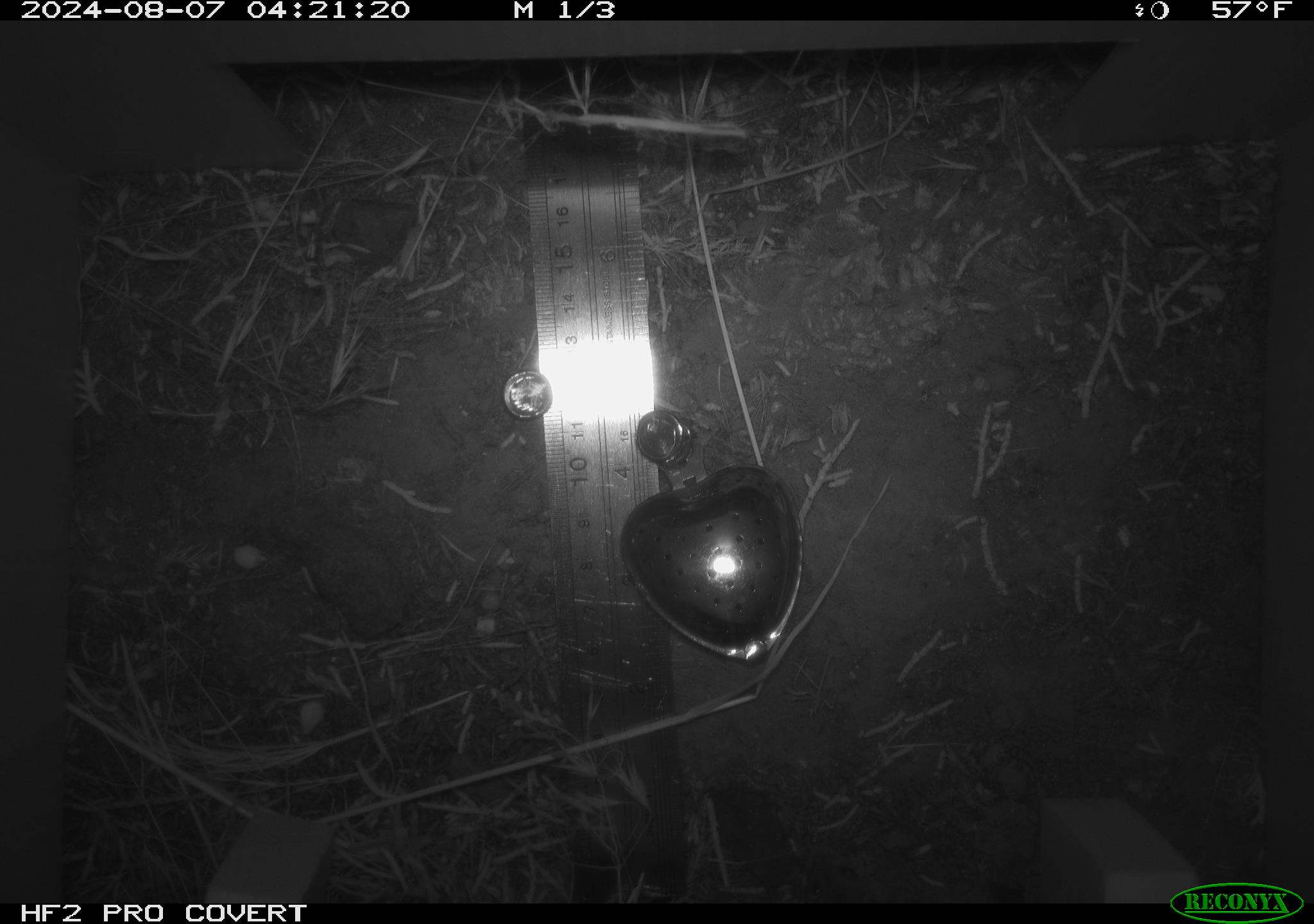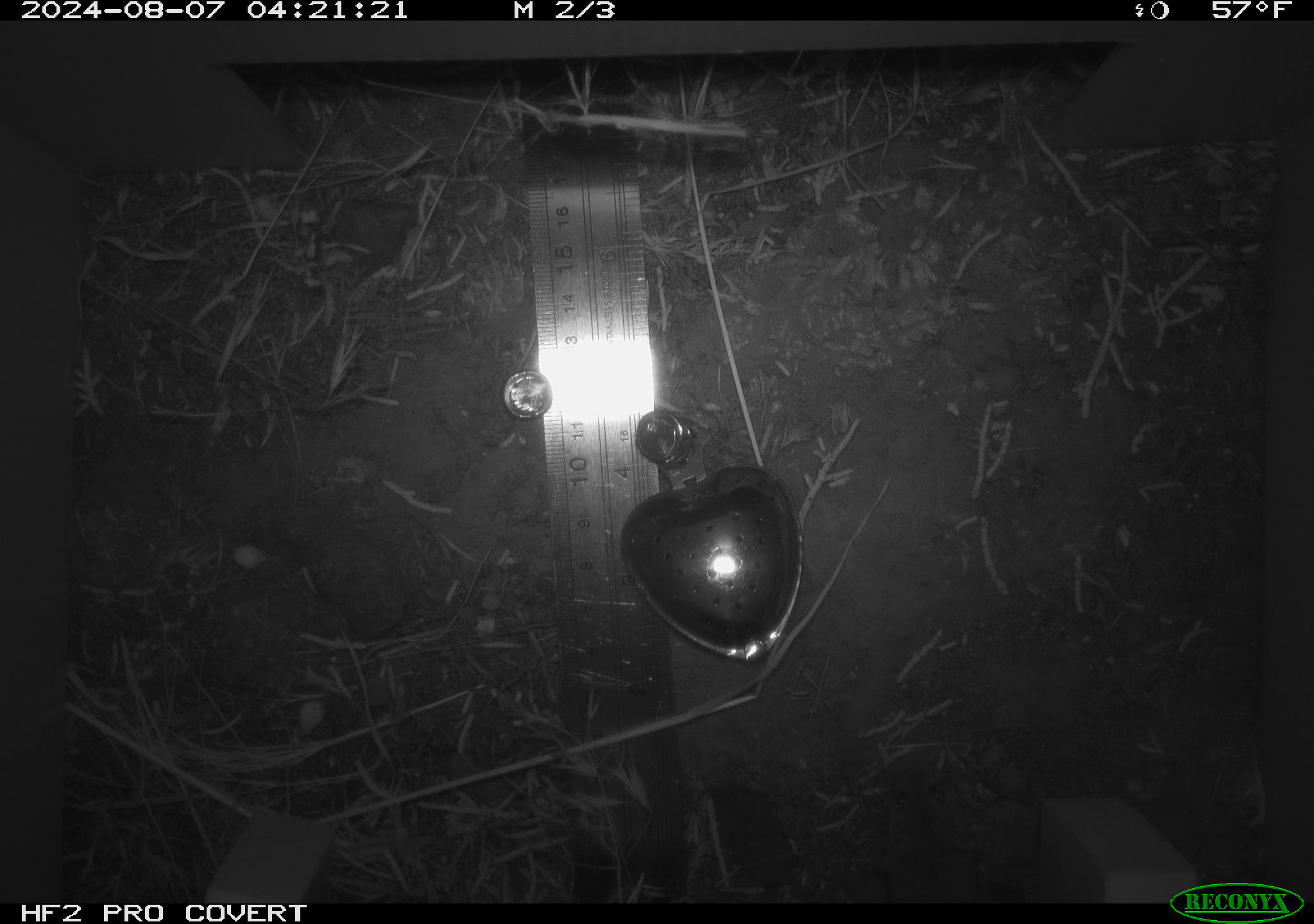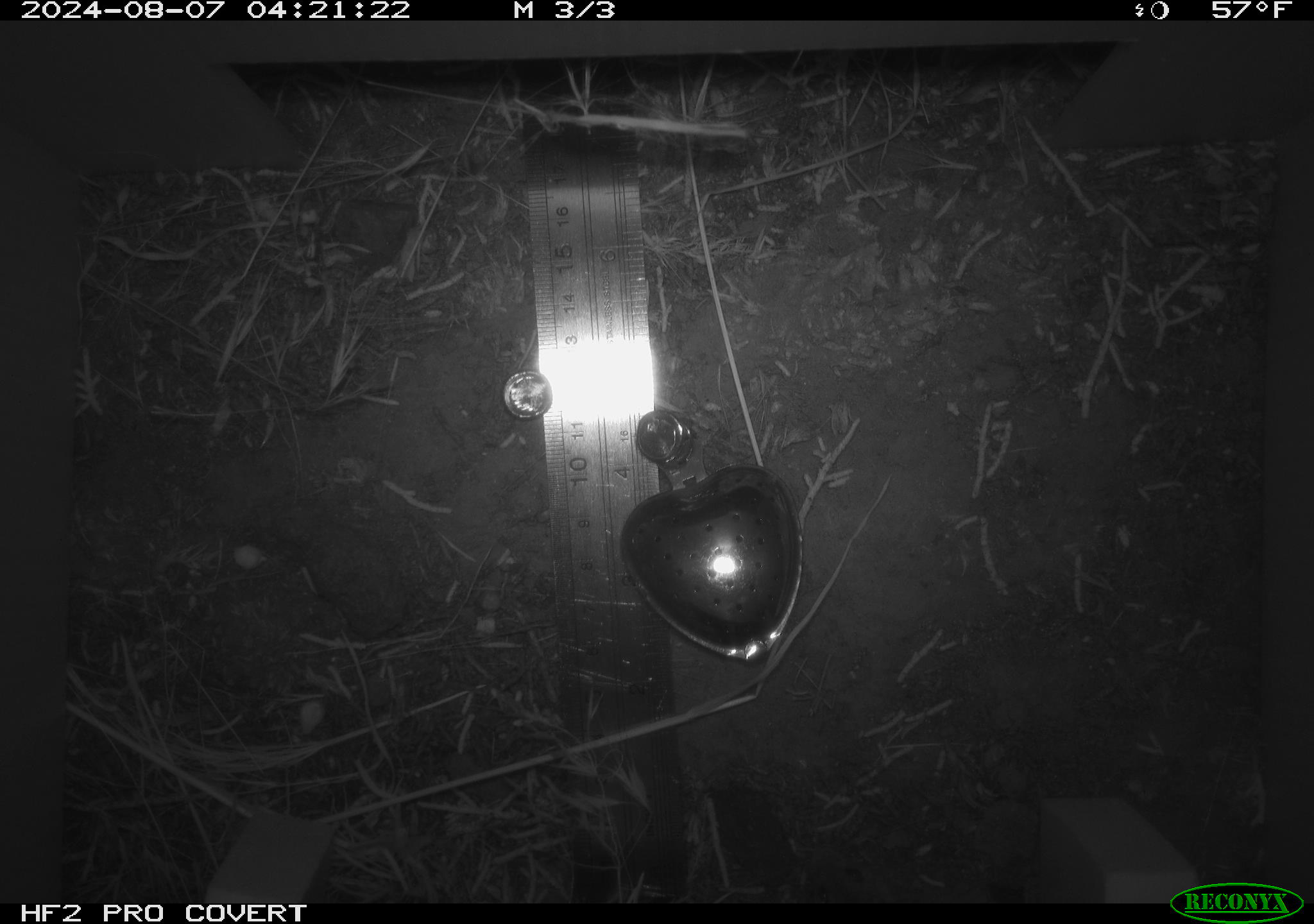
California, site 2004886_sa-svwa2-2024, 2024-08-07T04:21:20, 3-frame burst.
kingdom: Animalia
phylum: Chordata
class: Mammalia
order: Rodentia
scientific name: Rodentia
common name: mouse species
Mouse species (Rodentia).